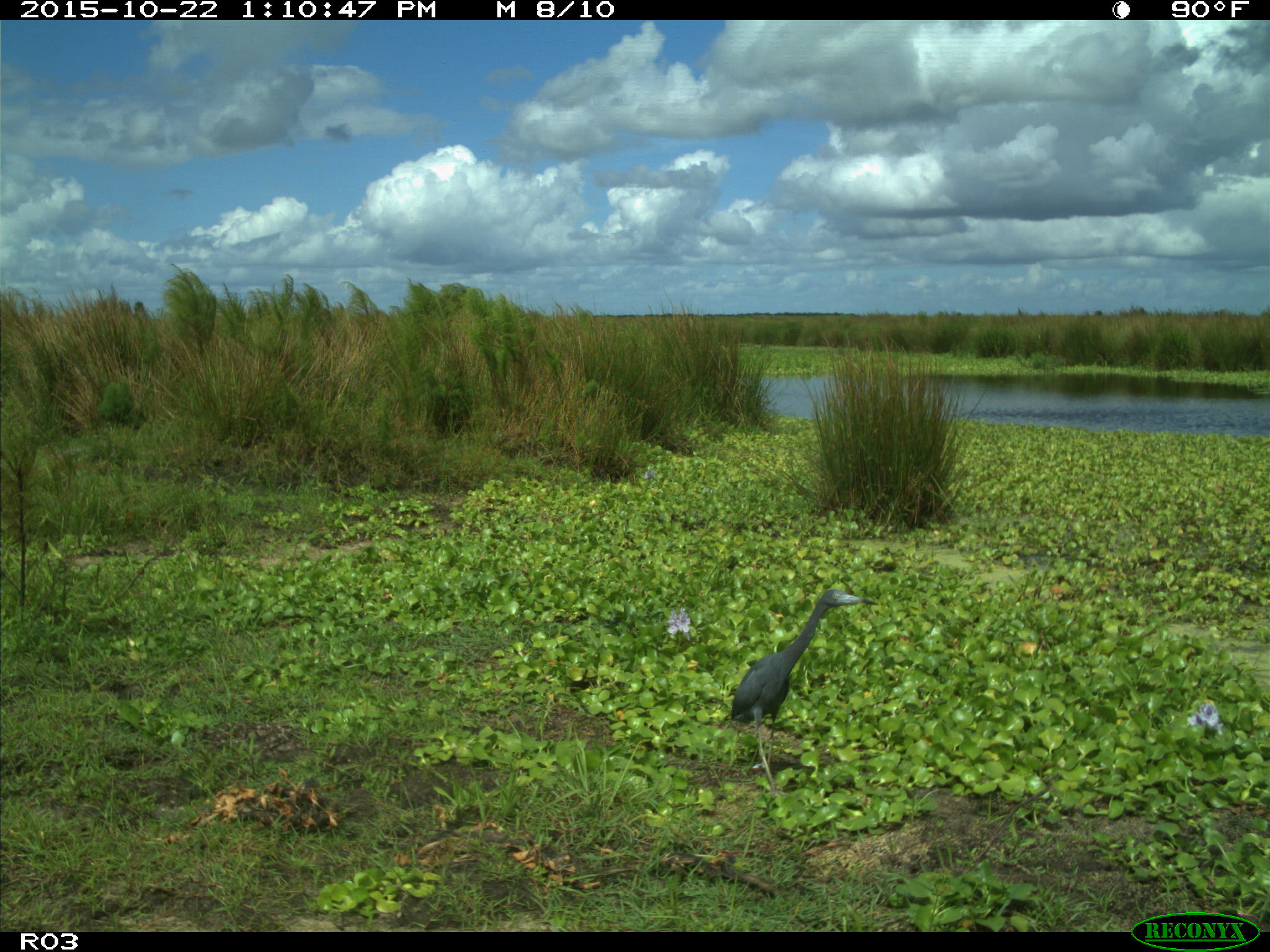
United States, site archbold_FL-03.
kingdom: Animalia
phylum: Chordata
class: Aves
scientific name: Aves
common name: birds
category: unidentified bird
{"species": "unidentified bird (birds) (Aves)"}